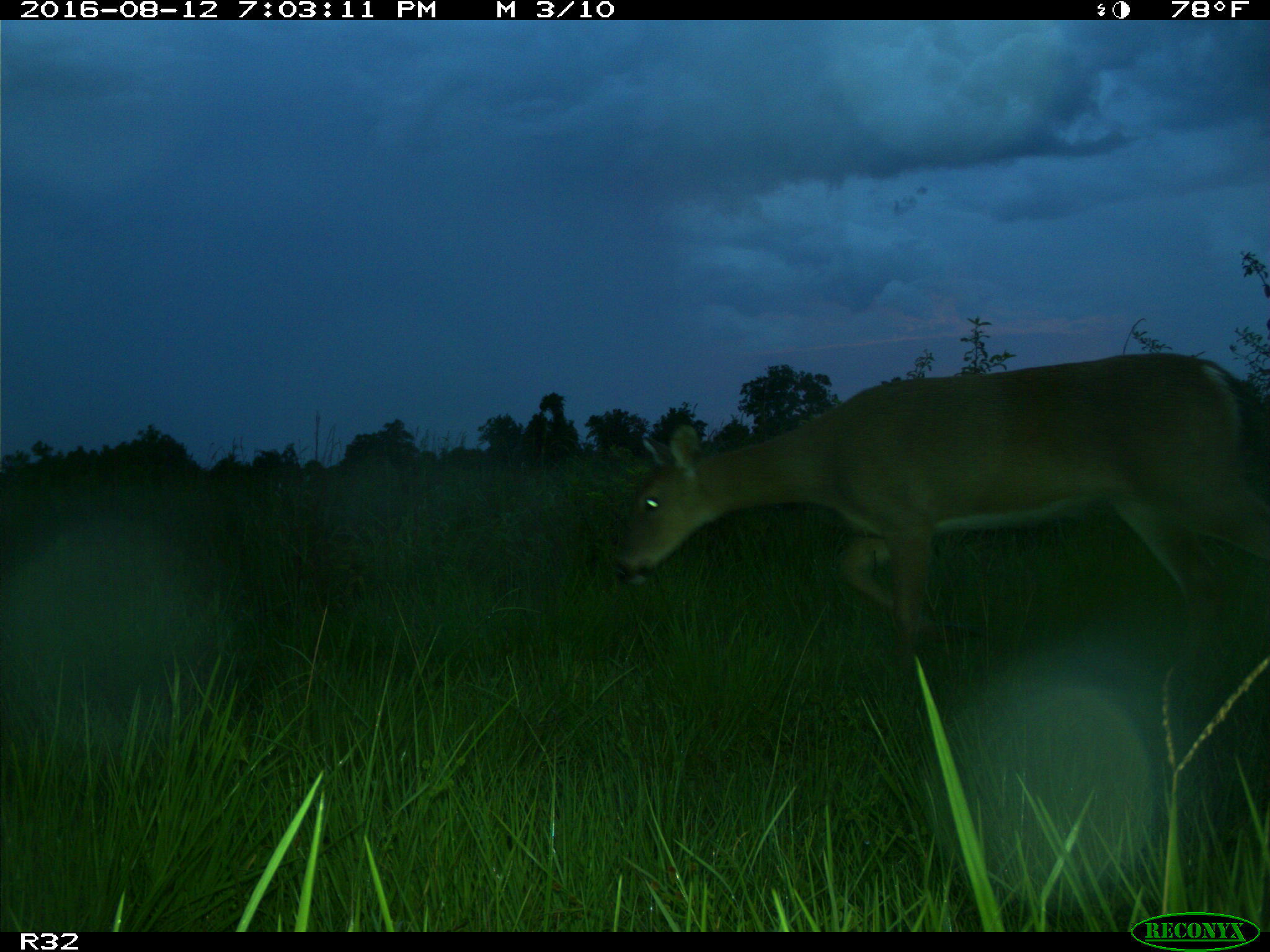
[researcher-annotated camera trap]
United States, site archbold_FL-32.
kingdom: Animalia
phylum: Chordata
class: Mammalia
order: Artiodactyla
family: Cervidae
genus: Odocoileus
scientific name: Odocoileus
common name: deer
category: unidentified deer